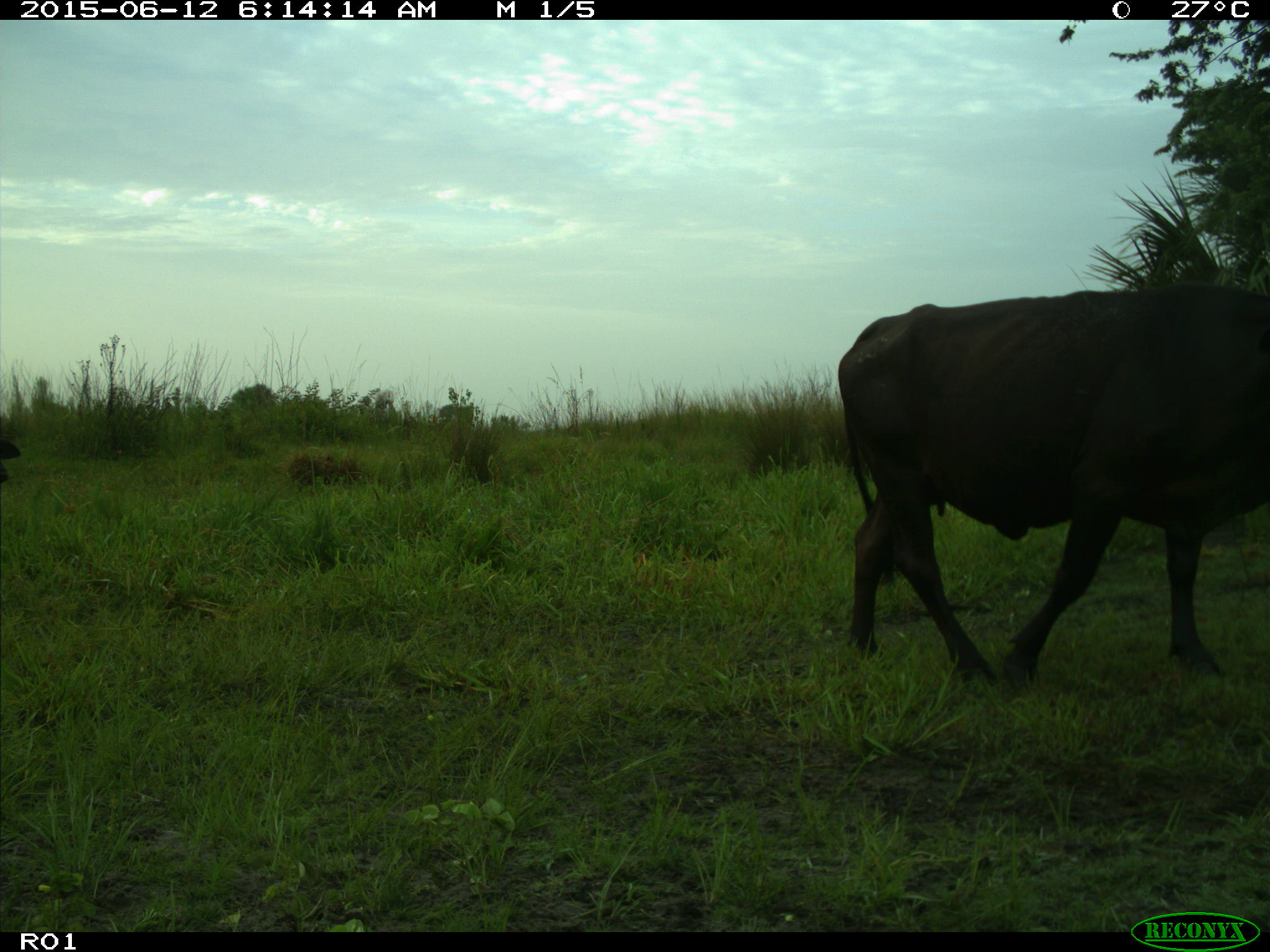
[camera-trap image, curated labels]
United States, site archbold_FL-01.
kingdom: Animalia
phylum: Chordata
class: Mammalia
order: Artiodactyla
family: Bovidae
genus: Bos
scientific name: Bos taurus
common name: domestic cow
Bos taurus (domestic cow).